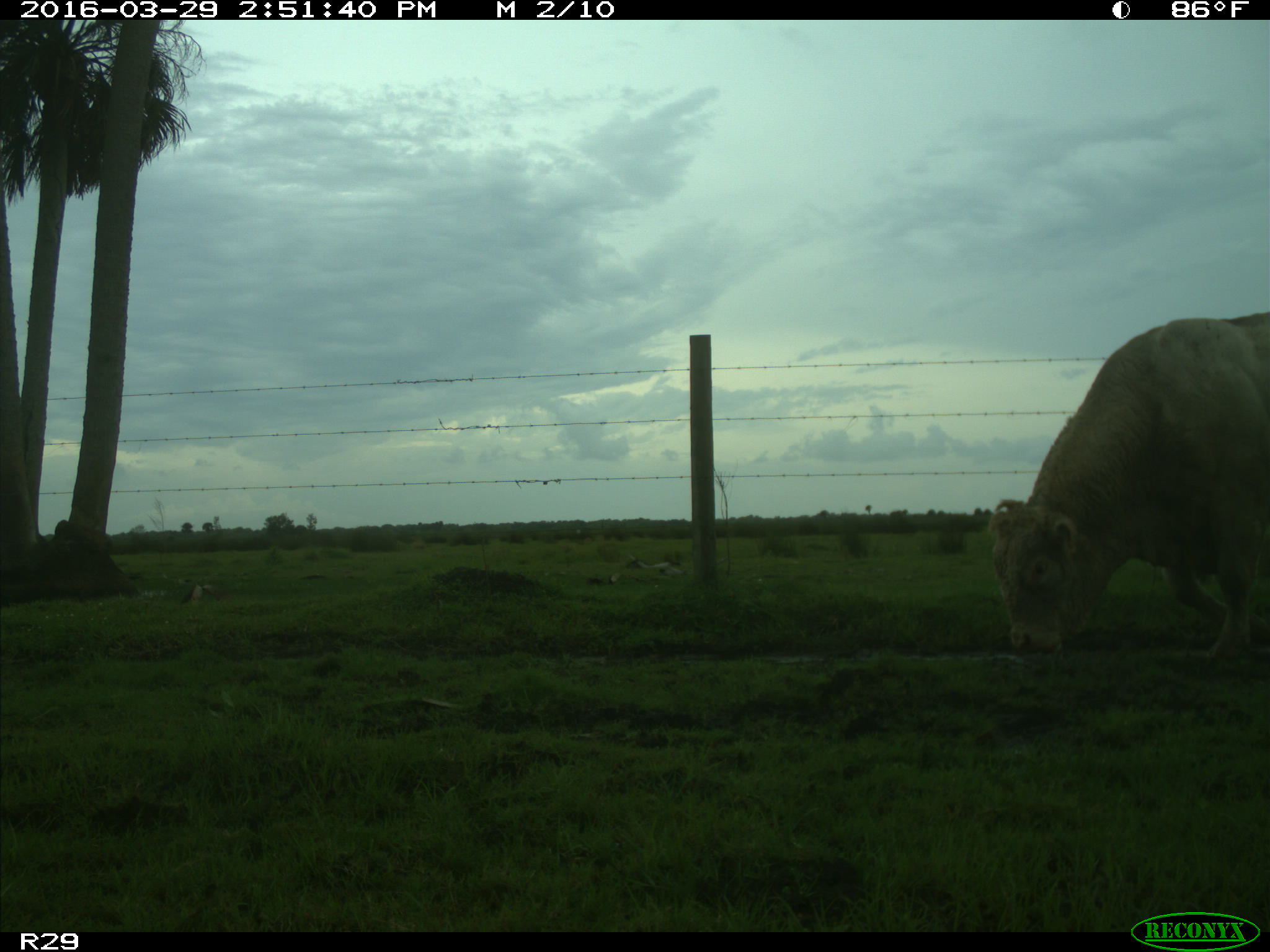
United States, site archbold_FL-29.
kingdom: Animalia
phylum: Chordata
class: Mammalia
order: Artiodactyla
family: Bovidae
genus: Bos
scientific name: Bos taurus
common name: domestic cow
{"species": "Bos taurus (domestic cow)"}